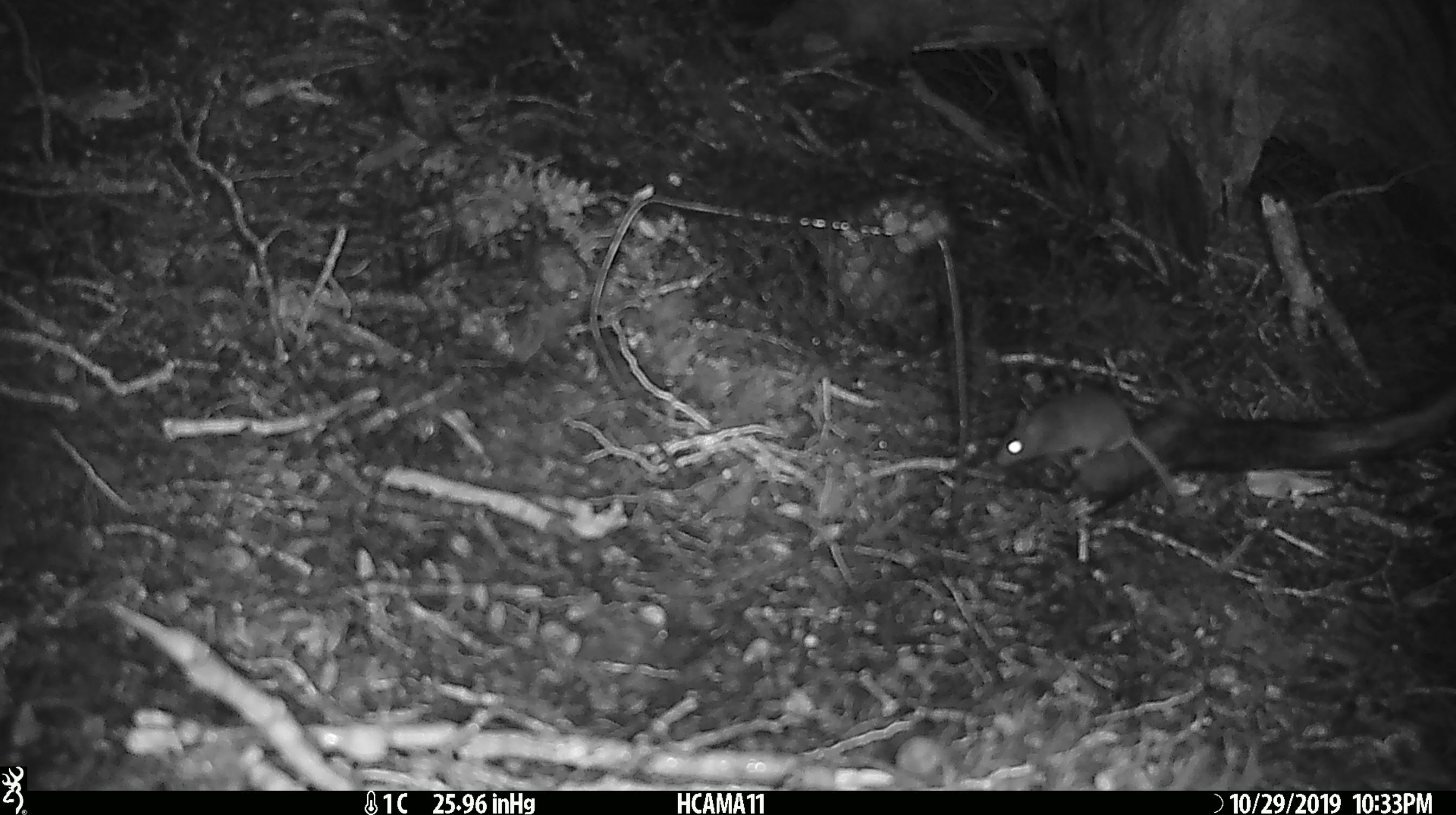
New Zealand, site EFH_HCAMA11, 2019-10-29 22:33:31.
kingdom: Animalia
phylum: Chordata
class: Mammalia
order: Rodentia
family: Muridae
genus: Mus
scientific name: Mus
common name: mouse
Mouse (Mus).